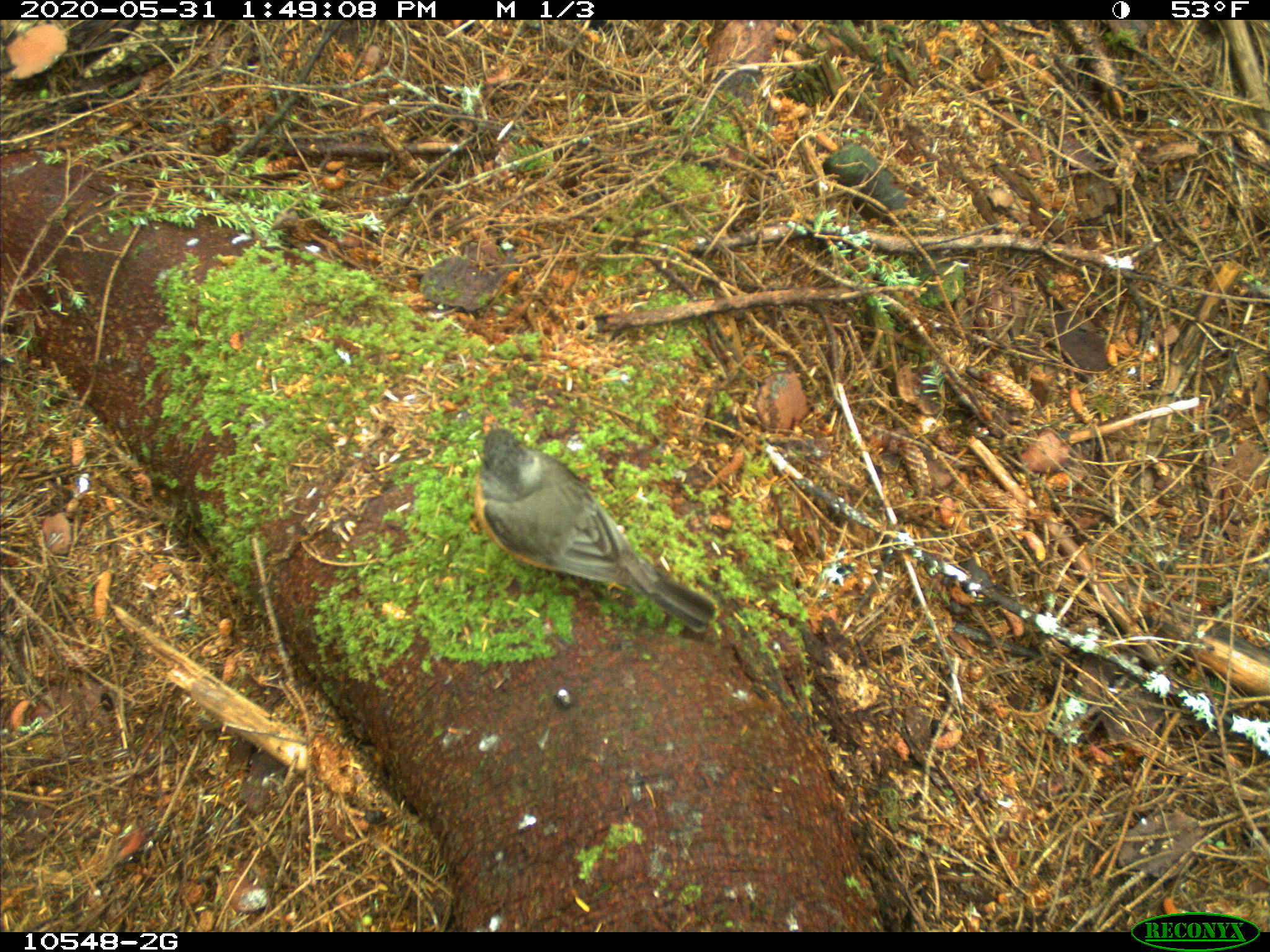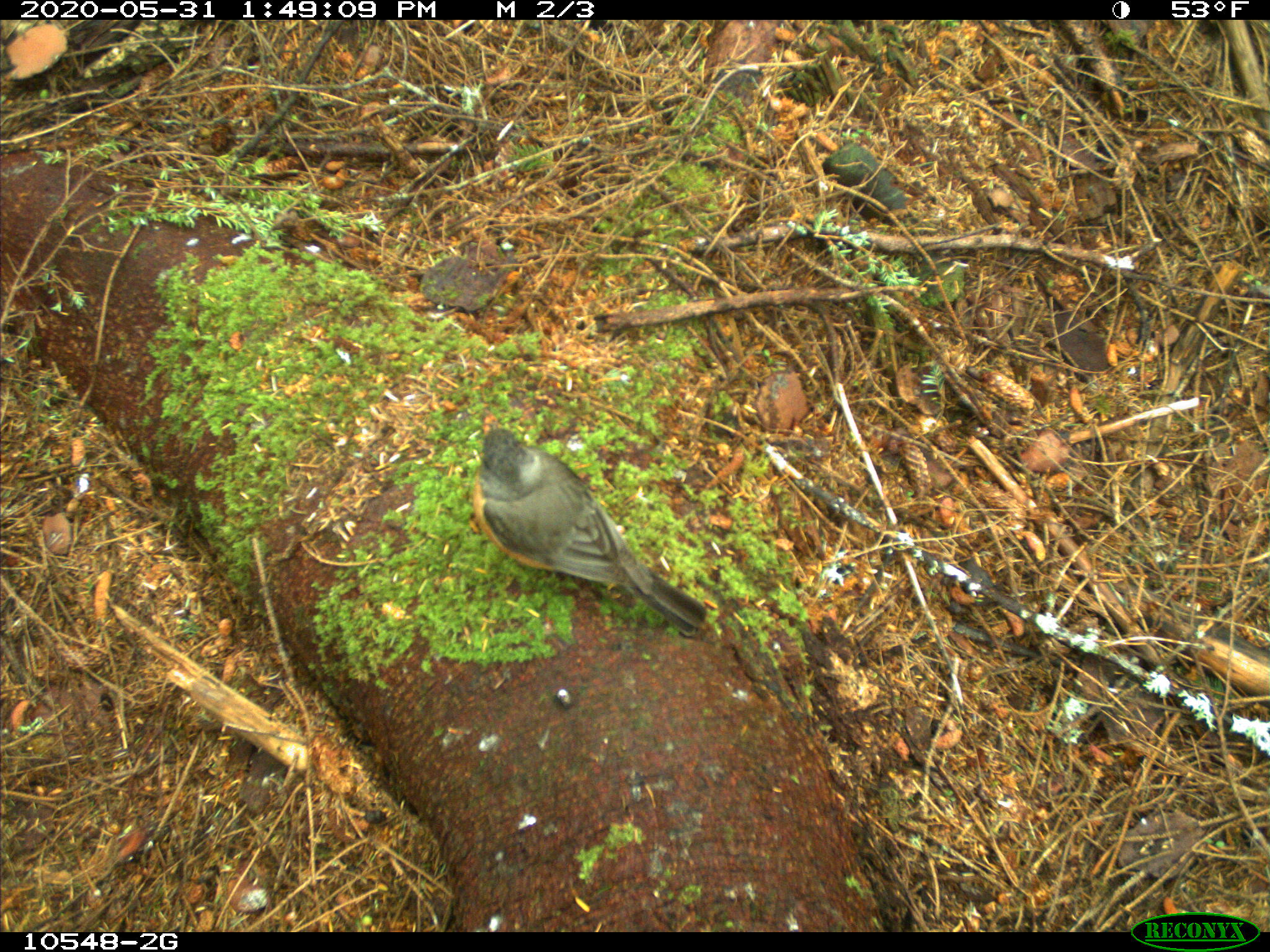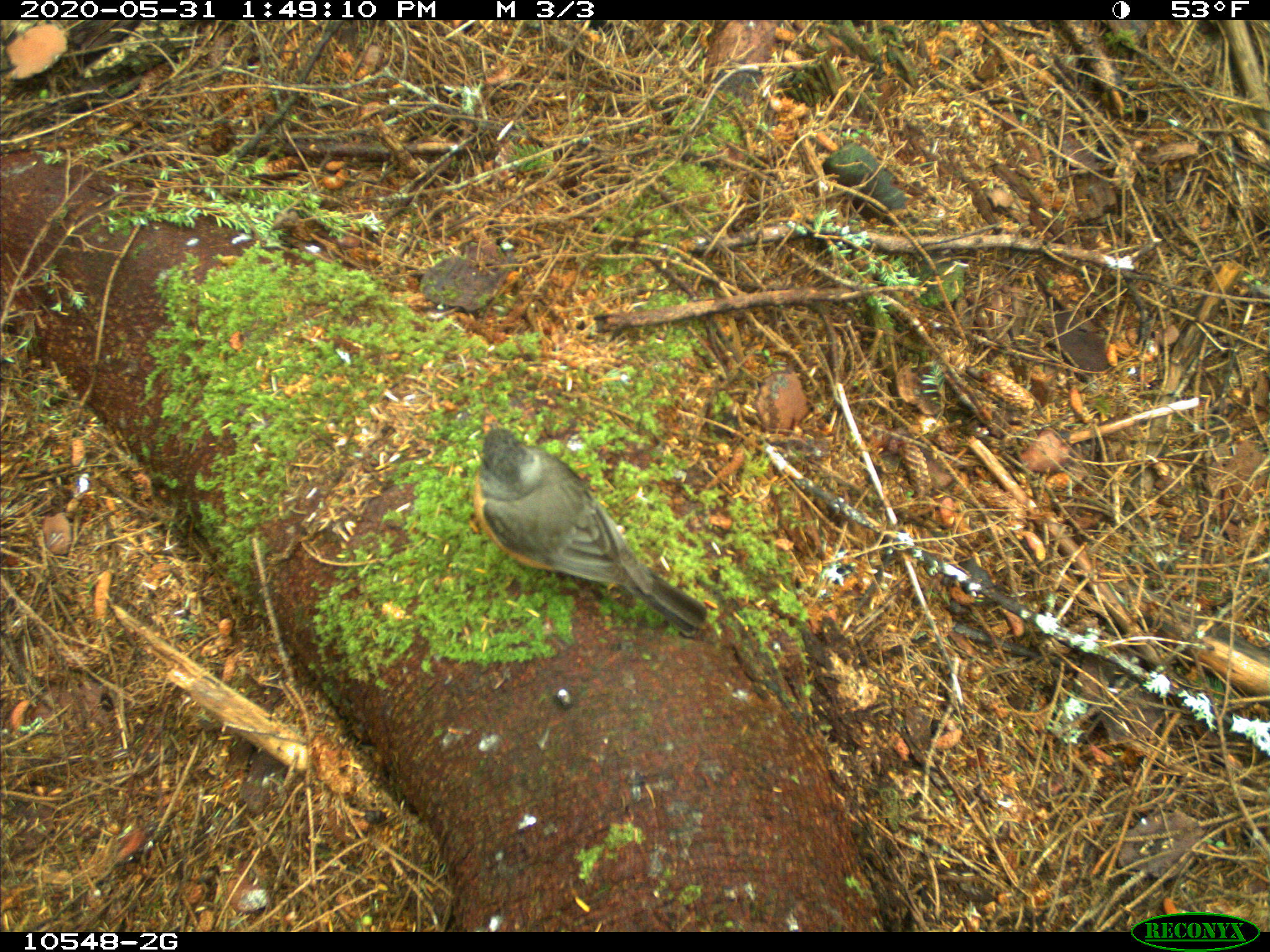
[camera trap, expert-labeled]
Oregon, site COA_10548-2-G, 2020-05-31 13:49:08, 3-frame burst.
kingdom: Animalia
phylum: Chordata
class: Aves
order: Passeriformes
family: Turdidae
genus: Turdus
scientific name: Turdus migratorius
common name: american robin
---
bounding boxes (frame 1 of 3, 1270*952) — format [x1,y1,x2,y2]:
american robin: [445,385,771,676]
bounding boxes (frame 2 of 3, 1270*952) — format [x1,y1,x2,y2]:
american robin: [437,382,742,662]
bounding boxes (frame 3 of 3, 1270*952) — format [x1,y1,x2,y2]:
american robin: [444,394,725,659]